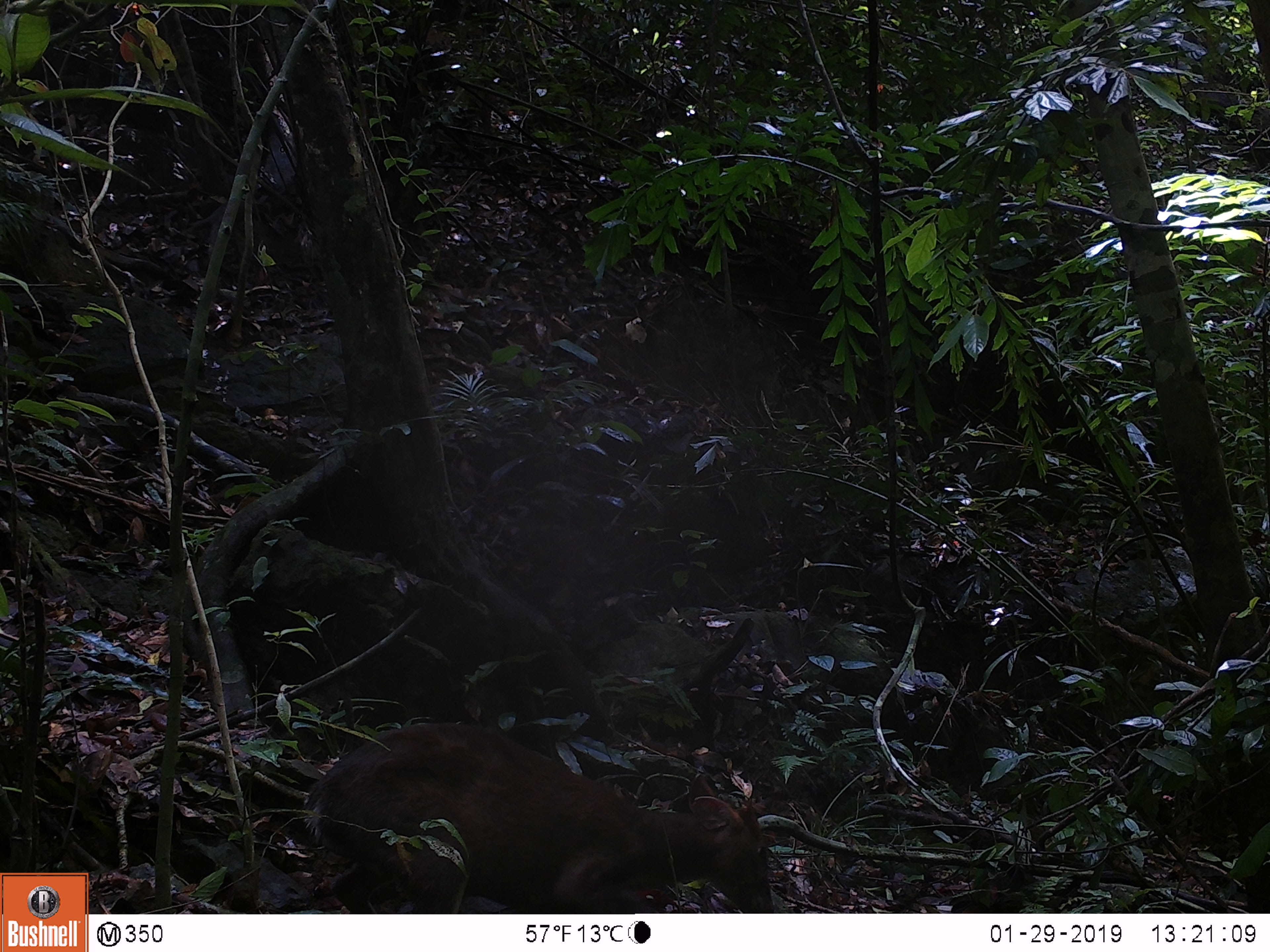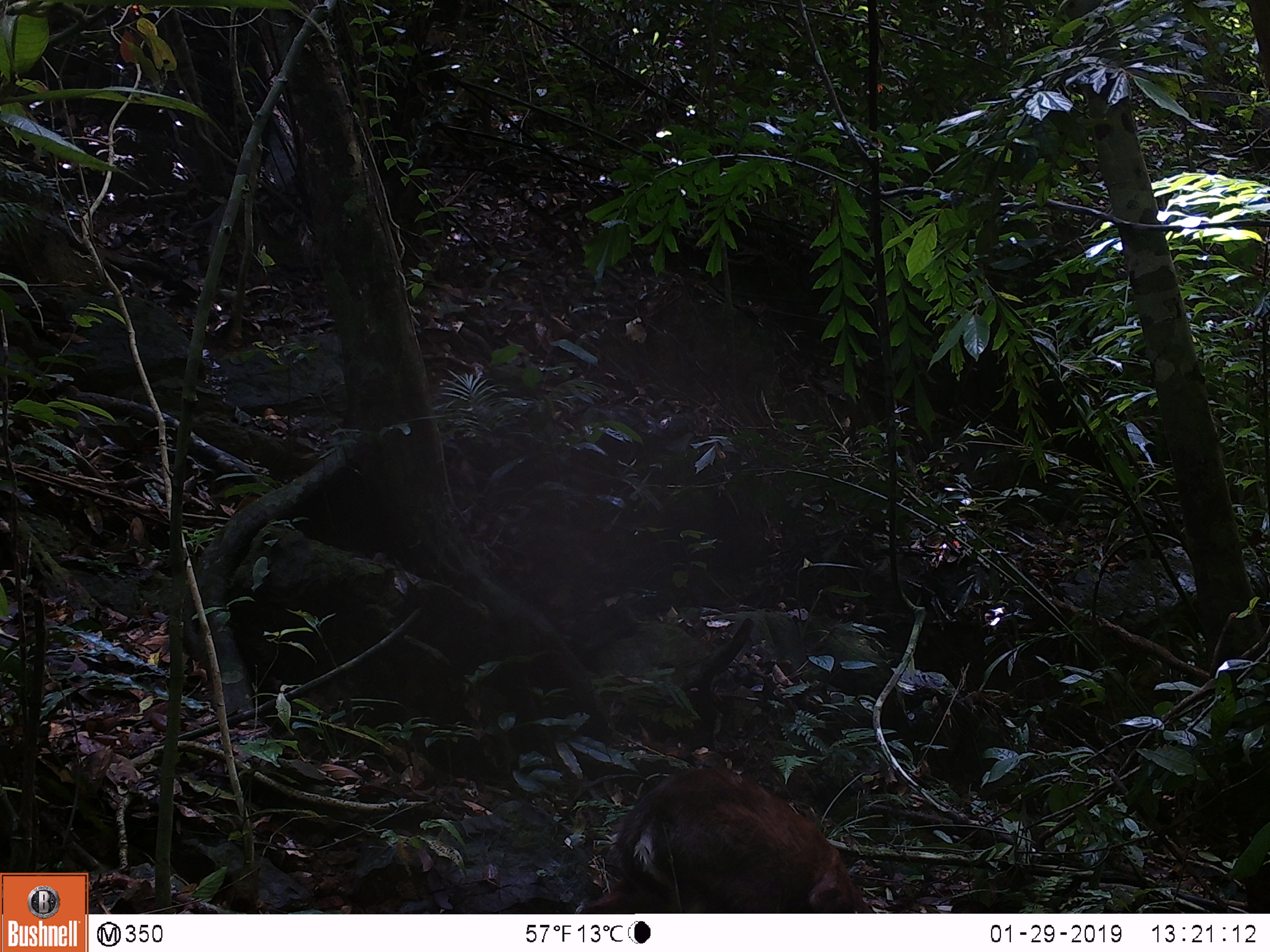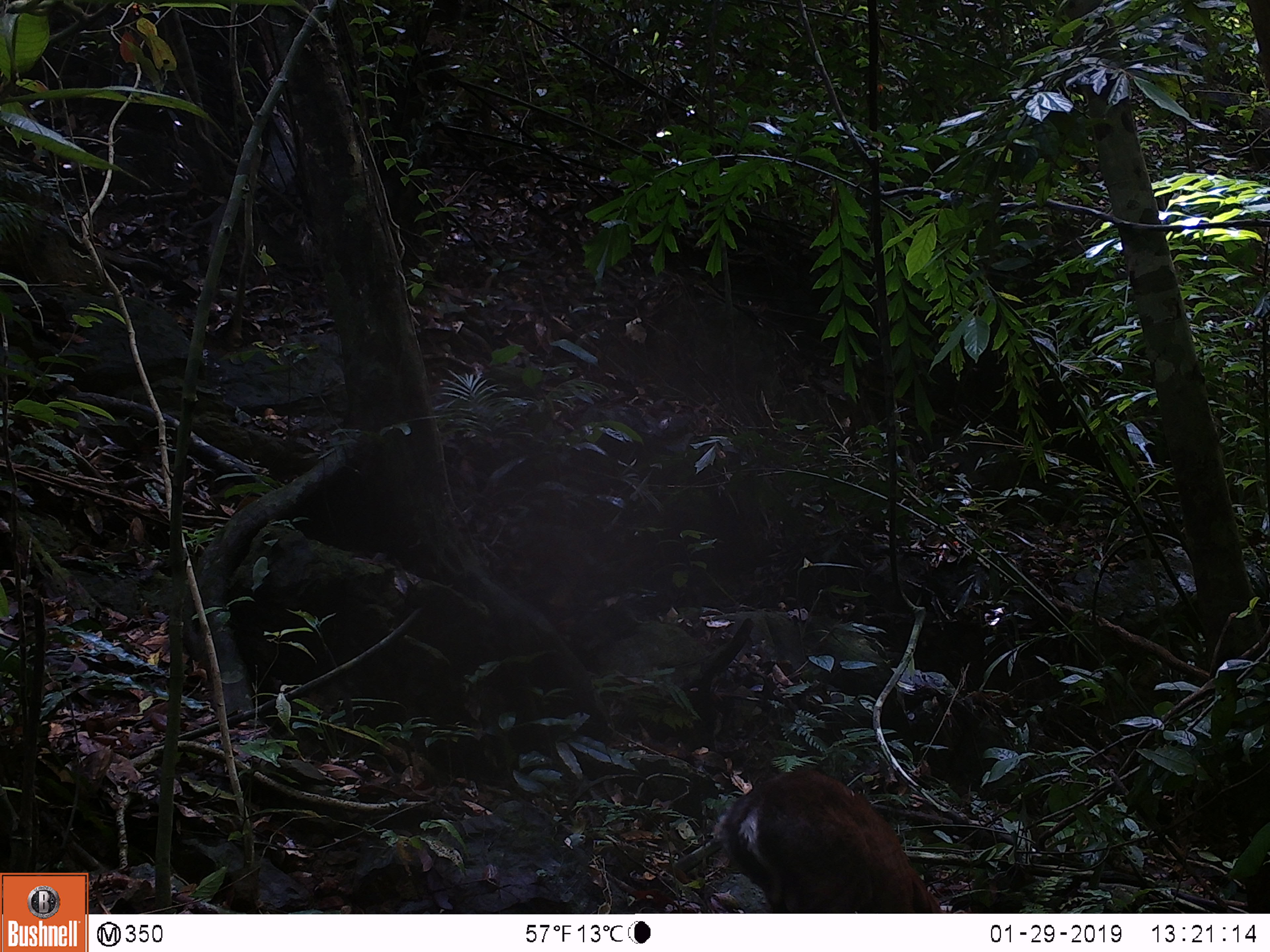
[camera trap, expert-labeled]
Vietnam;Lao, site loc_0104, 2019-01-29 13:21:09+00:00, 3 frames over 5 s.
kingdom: Animalia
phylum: Chordata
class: Mammalia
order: Artiodactyla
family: Cervidae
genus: Muntiacus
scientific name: Muntiacus rooseveltorum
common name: roosevelt's muntjac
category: roosevelts muntjac group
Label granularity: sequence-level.